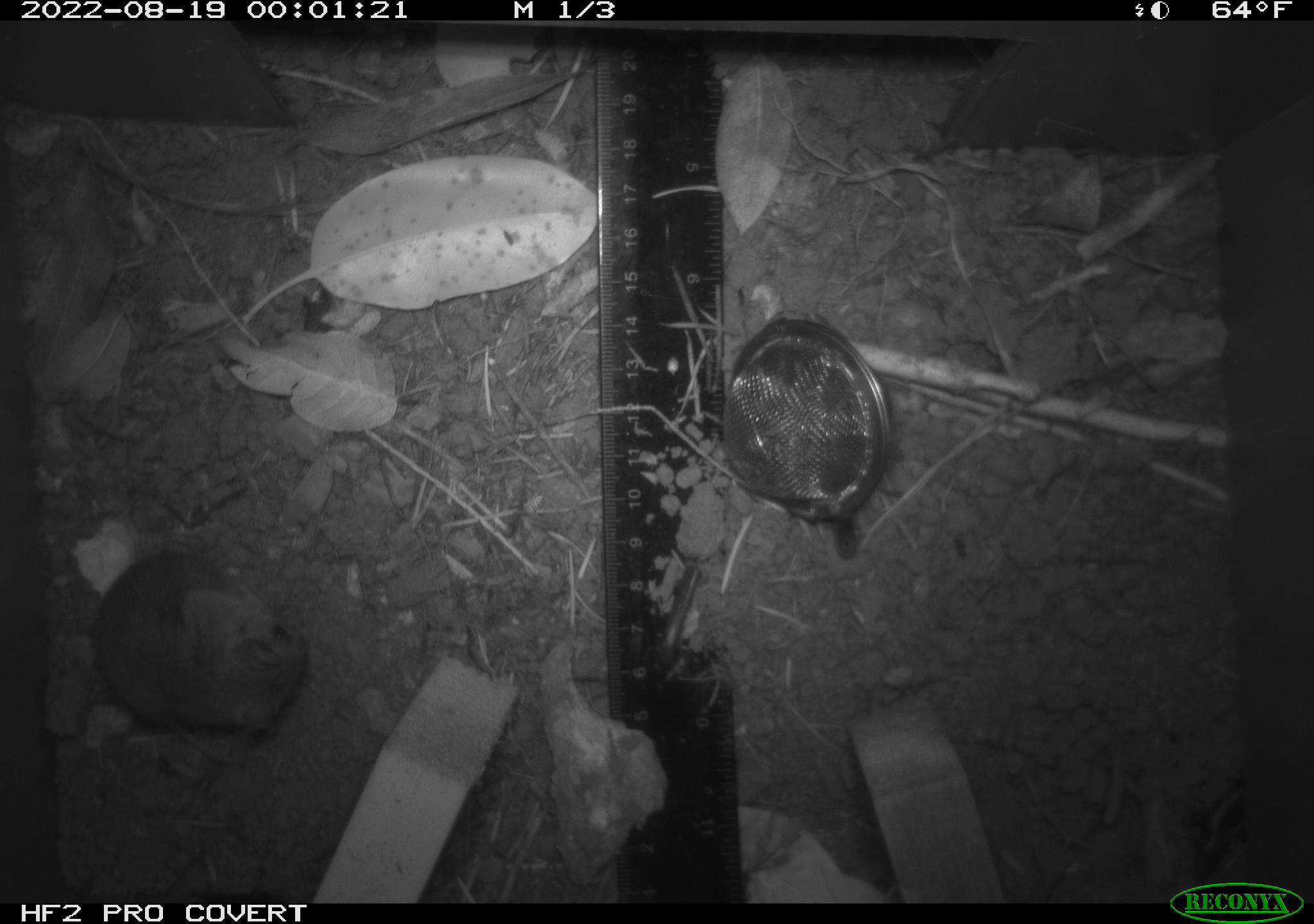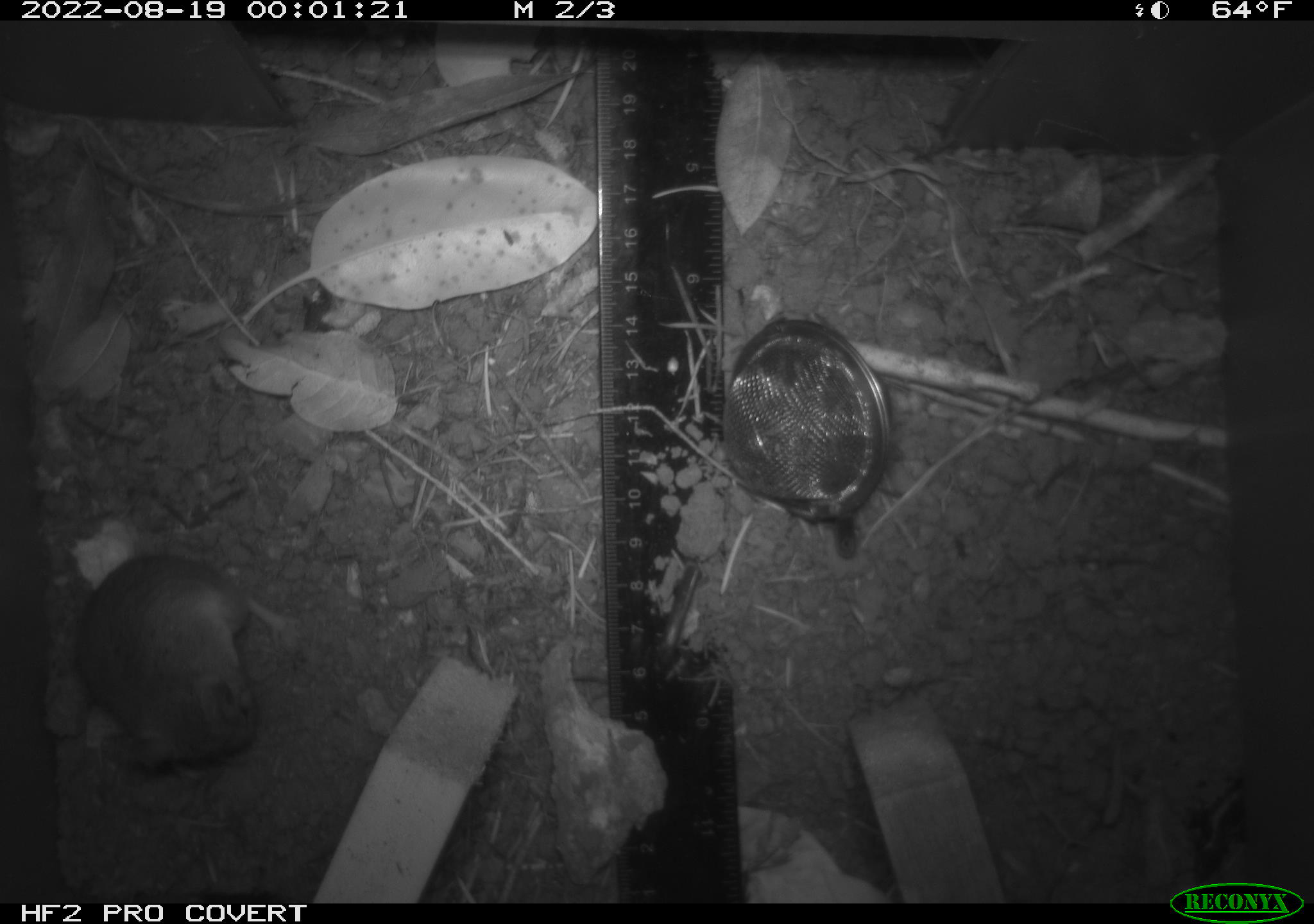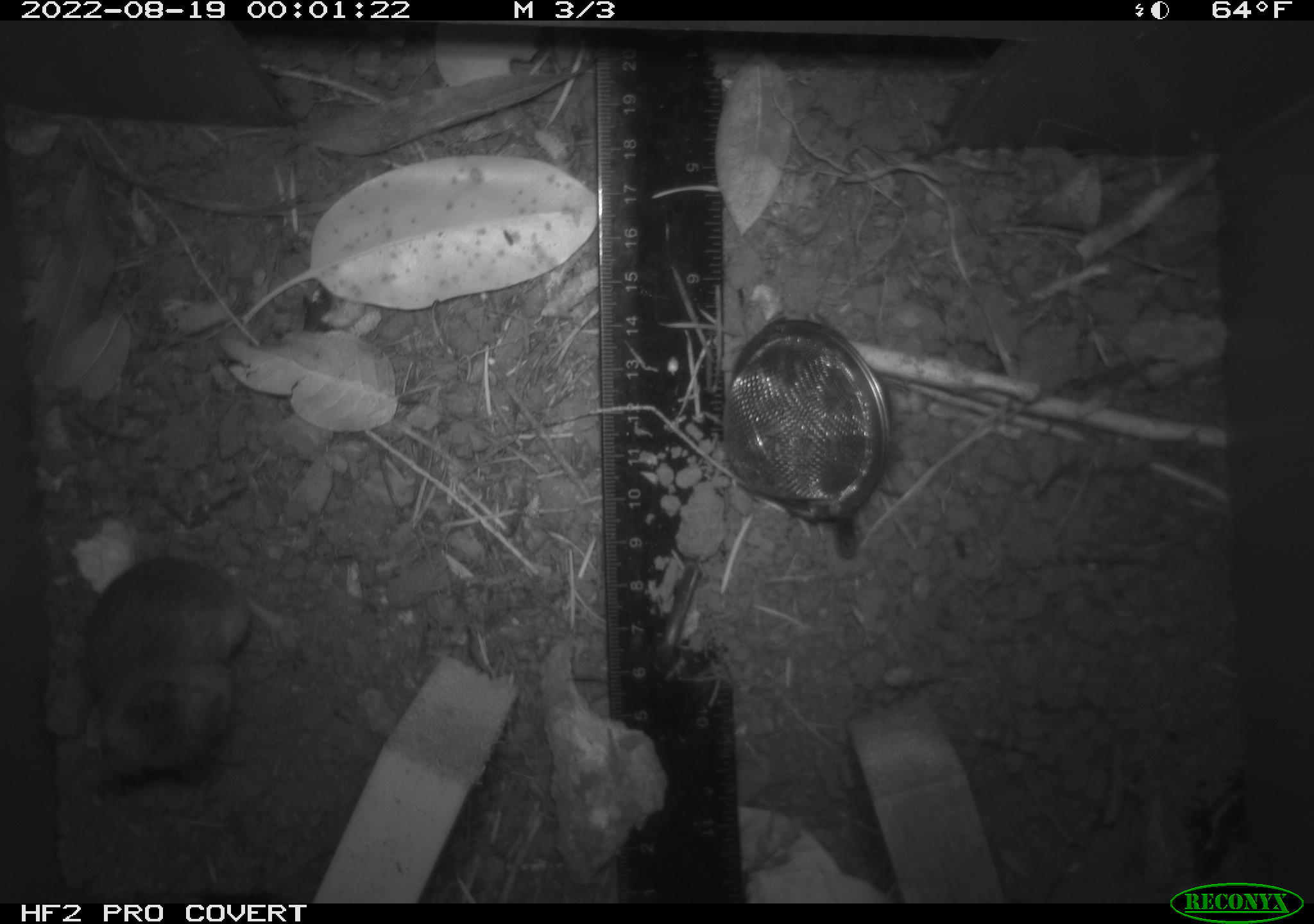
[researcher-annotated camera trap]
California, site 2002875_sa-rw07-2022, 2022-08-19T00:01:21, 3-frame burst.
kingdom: Animalia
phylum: Chordata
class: Mammalia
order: Rodentia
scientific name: Rodentia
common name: mouse species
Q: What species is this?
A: Mouse species (Rodentia).